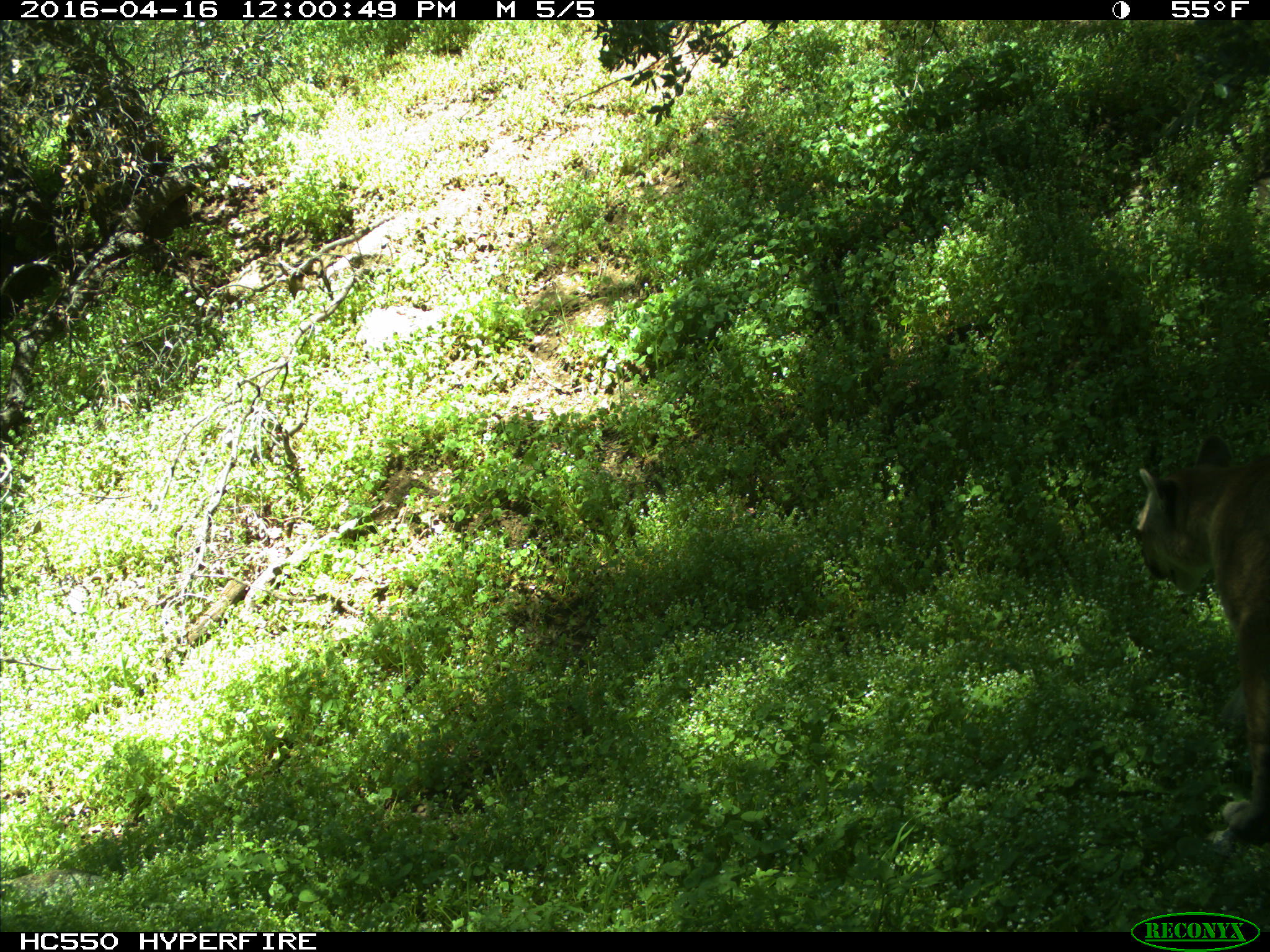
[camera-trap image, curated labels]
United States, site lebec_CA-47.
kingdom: Animalia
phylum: Chordata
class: Mammalia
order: Carnivora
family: Felidae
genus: Puma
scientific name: Puma concolor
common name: mountain lion